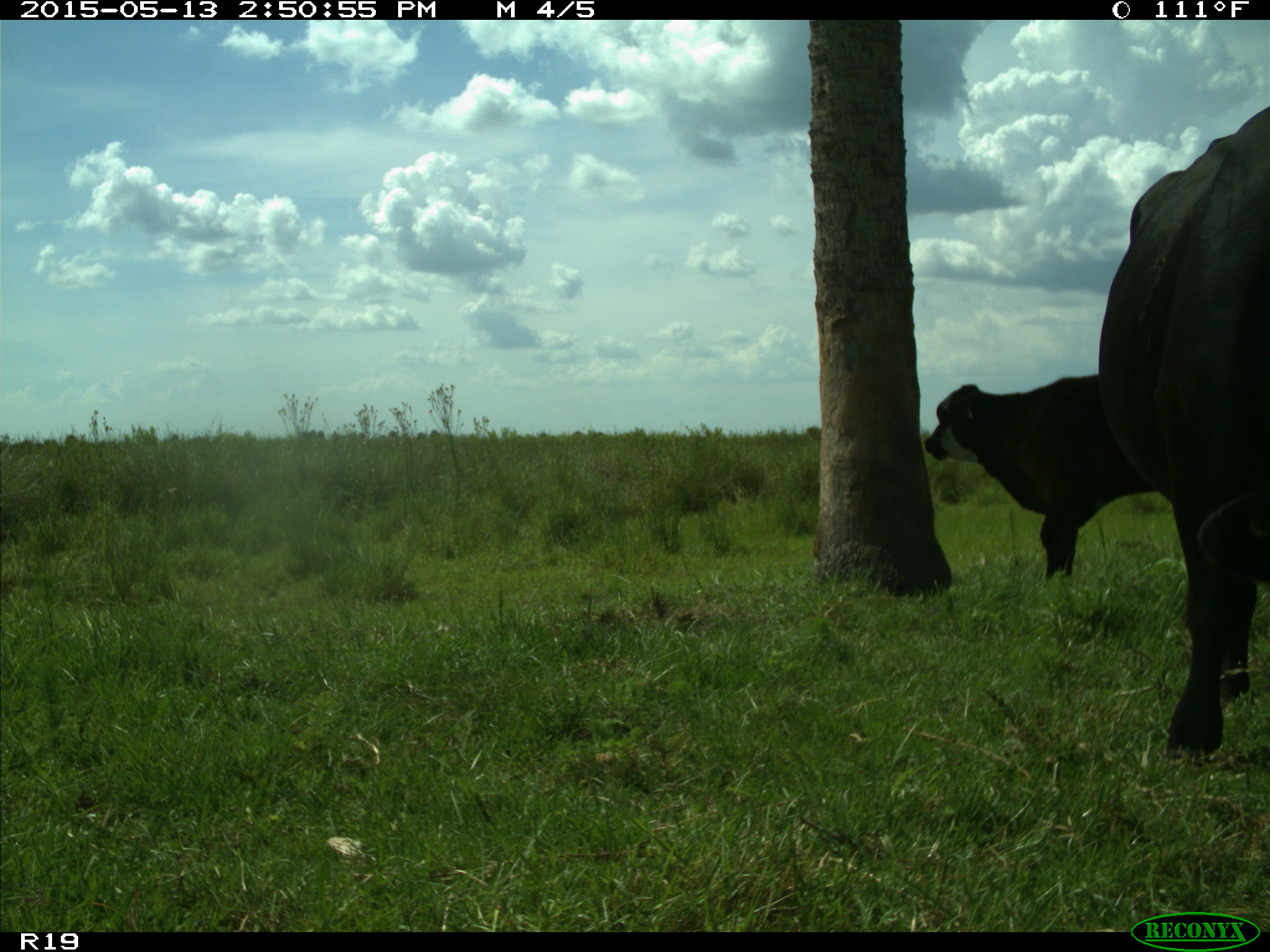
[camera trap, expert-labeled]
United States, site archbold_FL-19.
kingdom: Animalia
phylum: Chordata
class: Mammalia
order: Artiodactyla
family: Bovidae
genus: Bos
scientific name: Bos taurus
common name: domestic cow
Bos taurus (domestic cow).